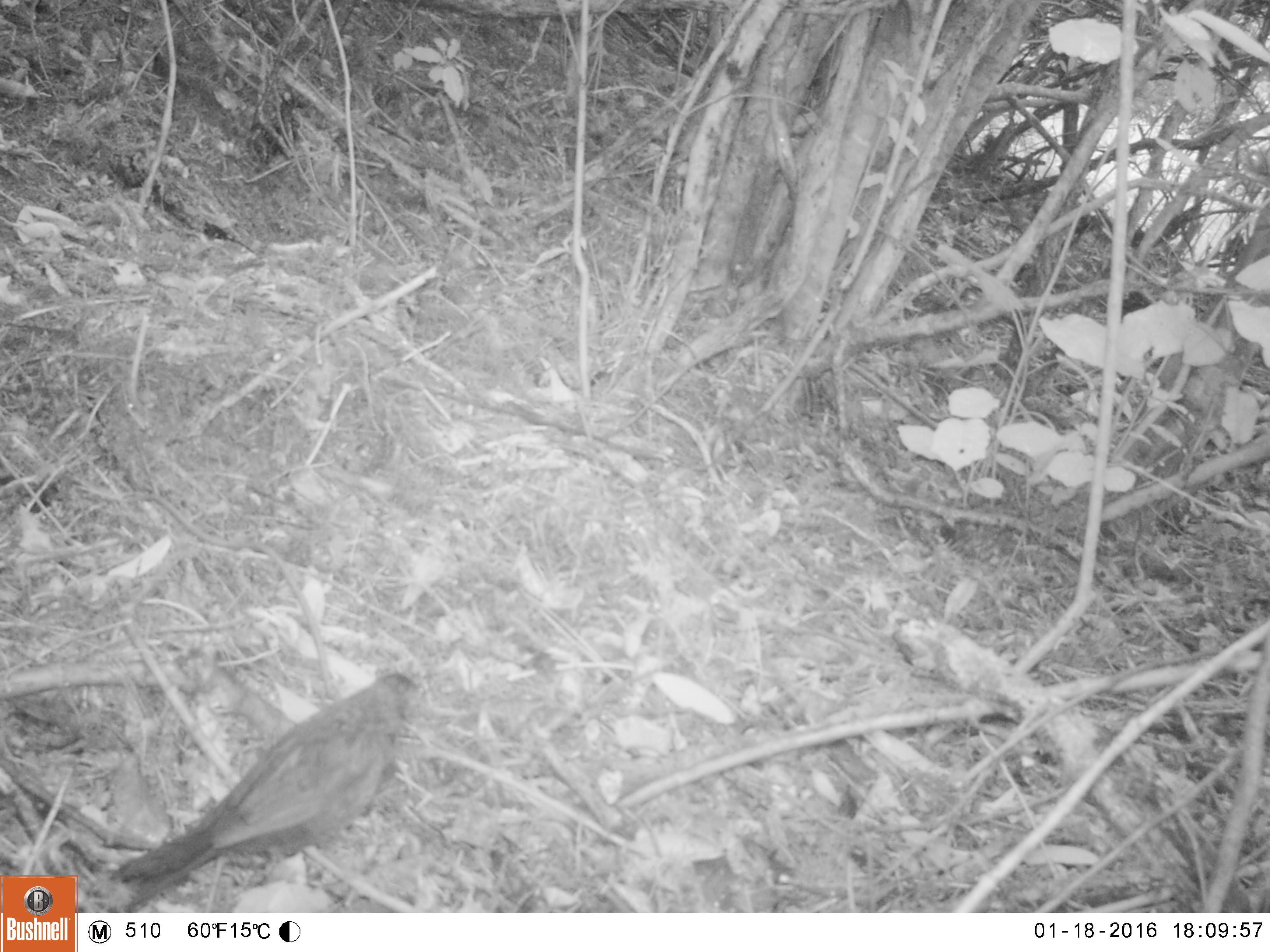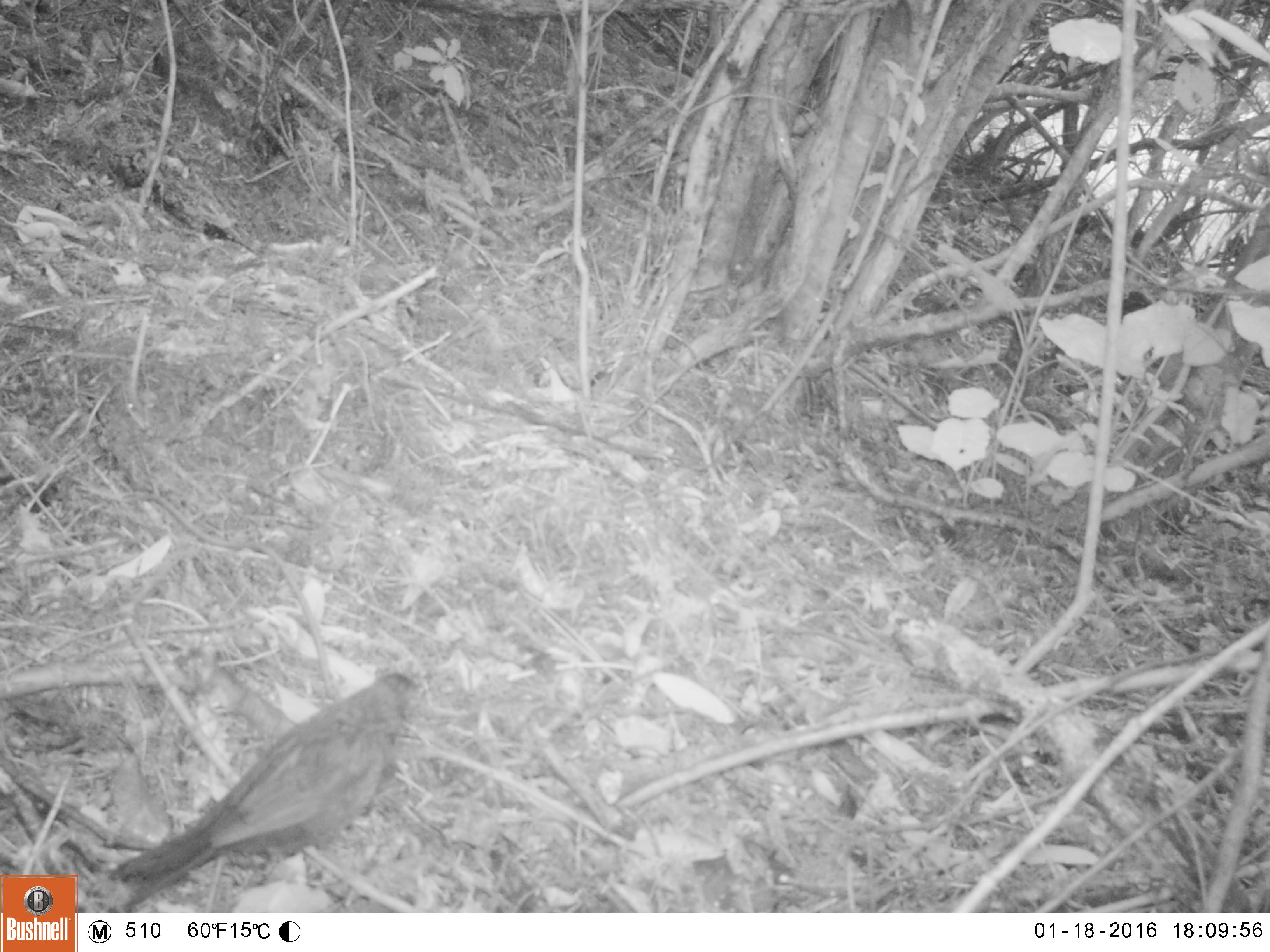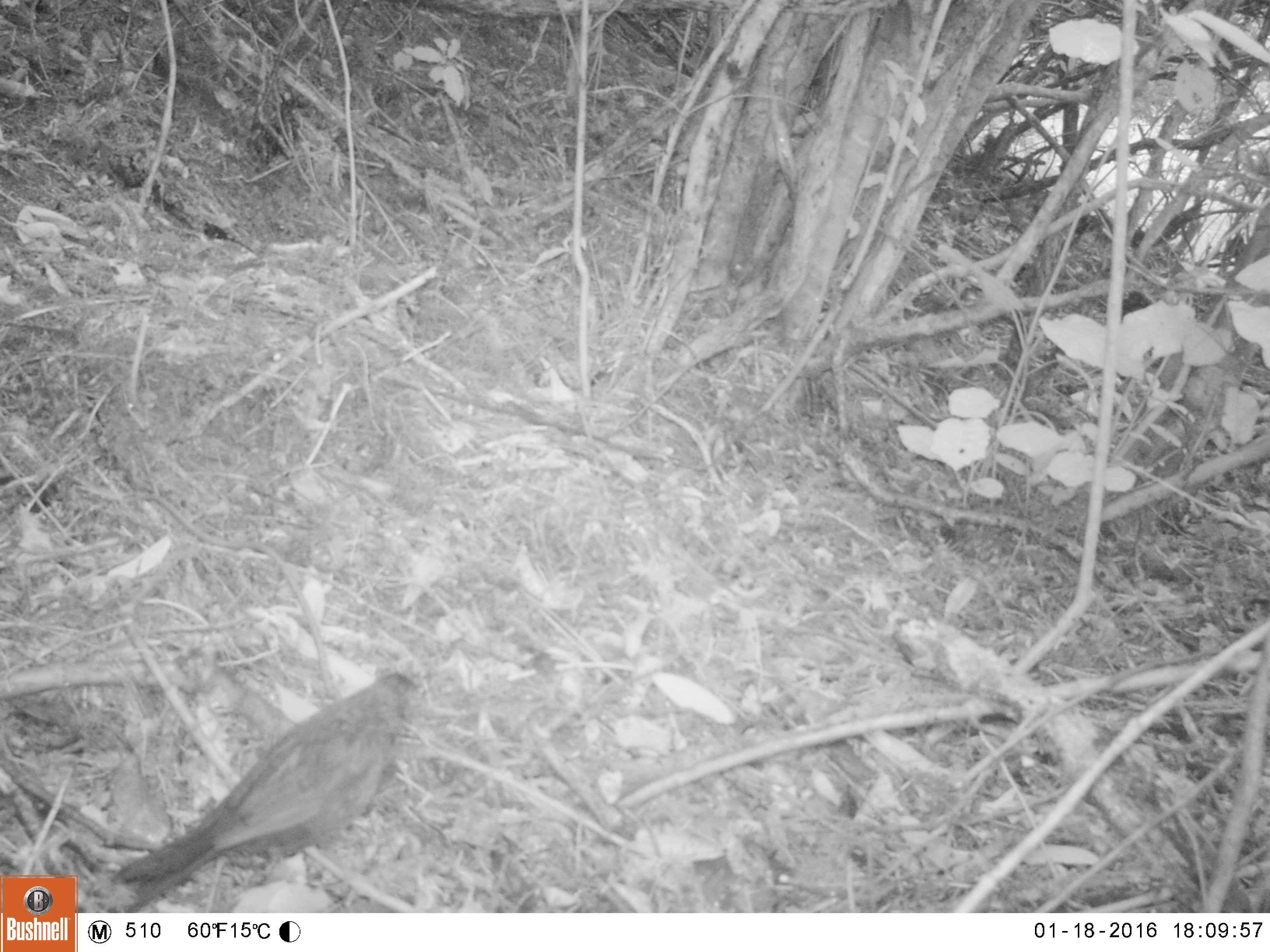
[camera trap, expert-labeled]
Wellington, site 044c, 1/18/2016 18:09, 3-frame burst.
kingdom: Animalia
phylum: Chordata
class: Aves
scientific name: Aves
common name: bird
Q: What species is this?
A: Bird (Aves).